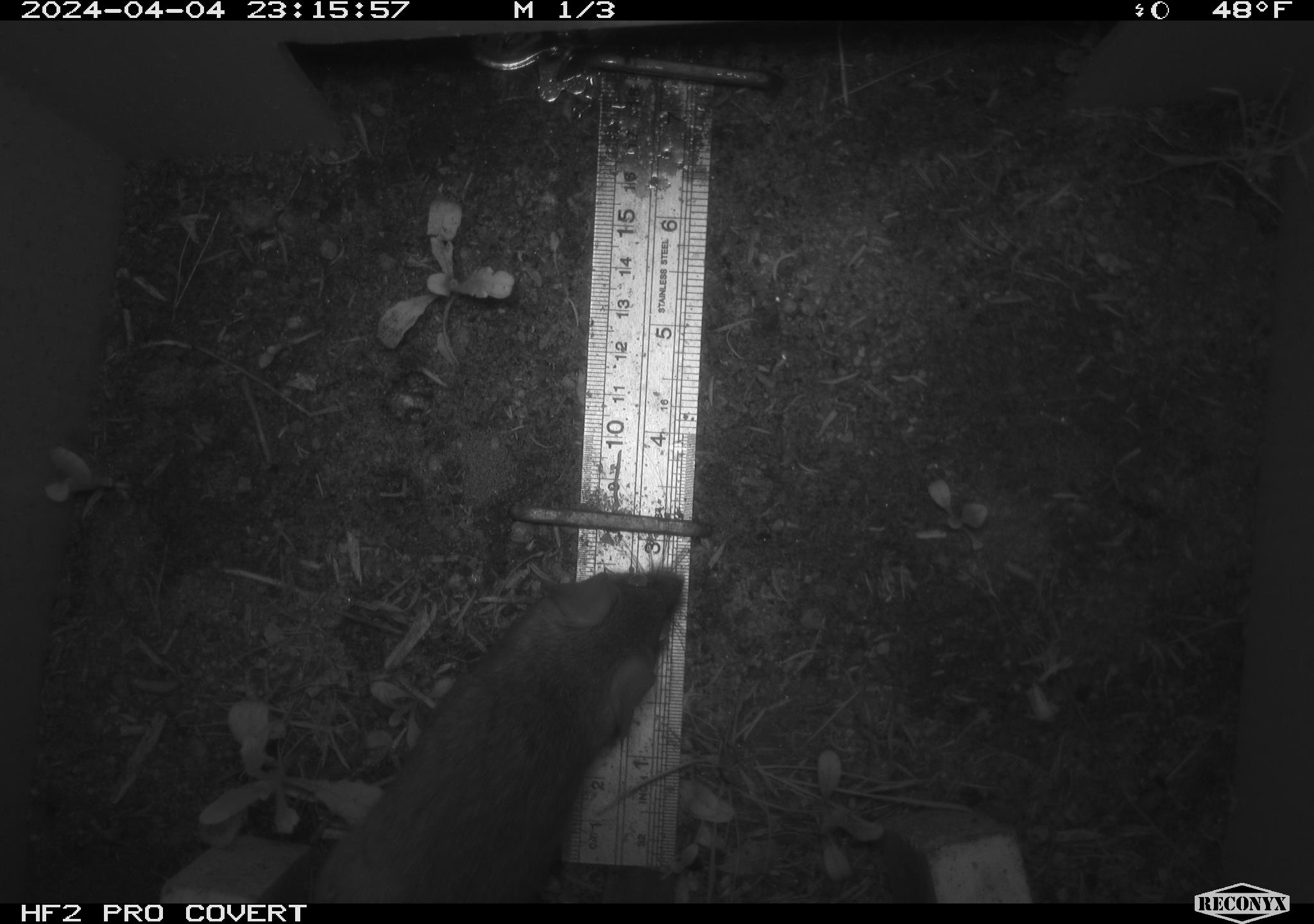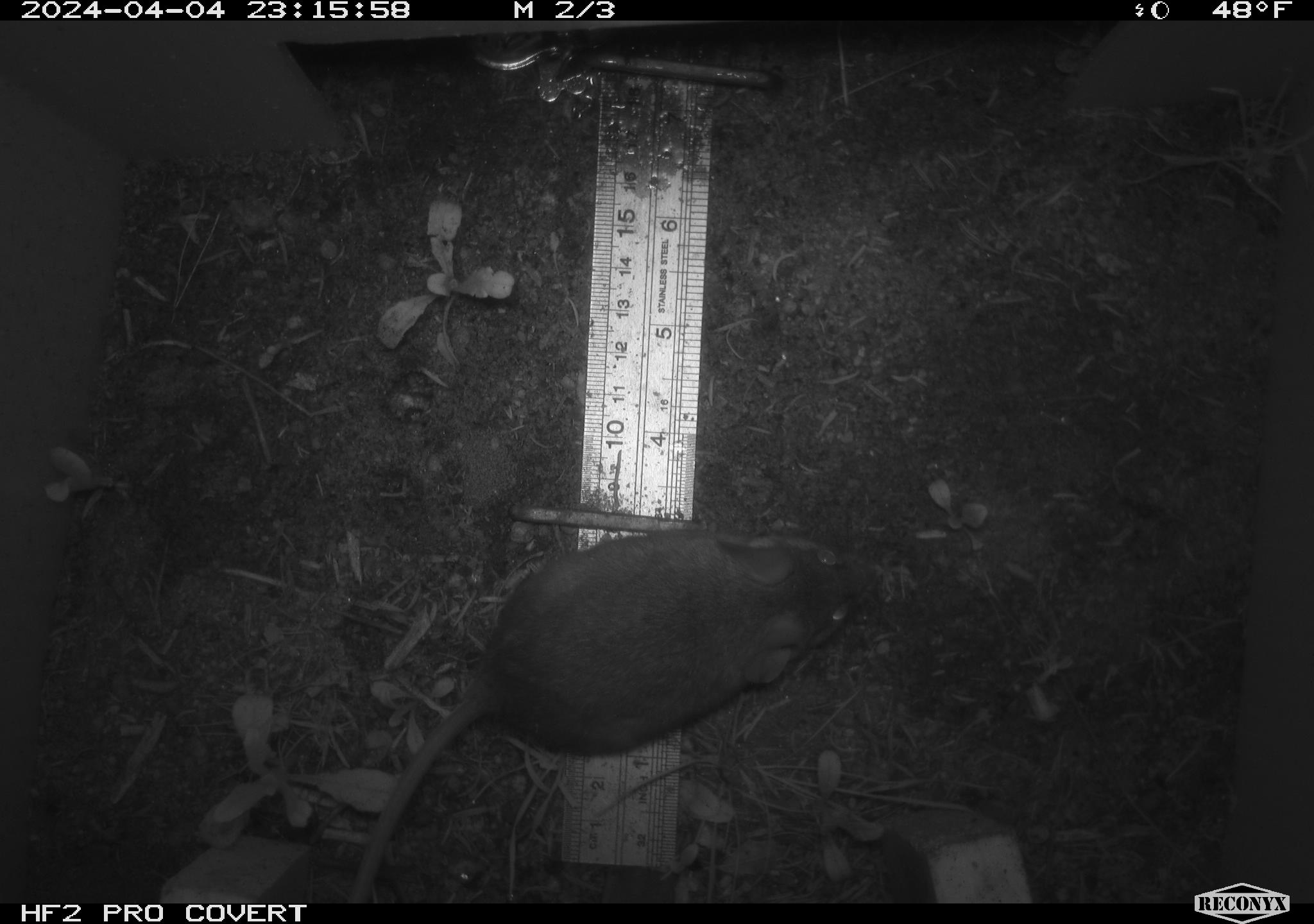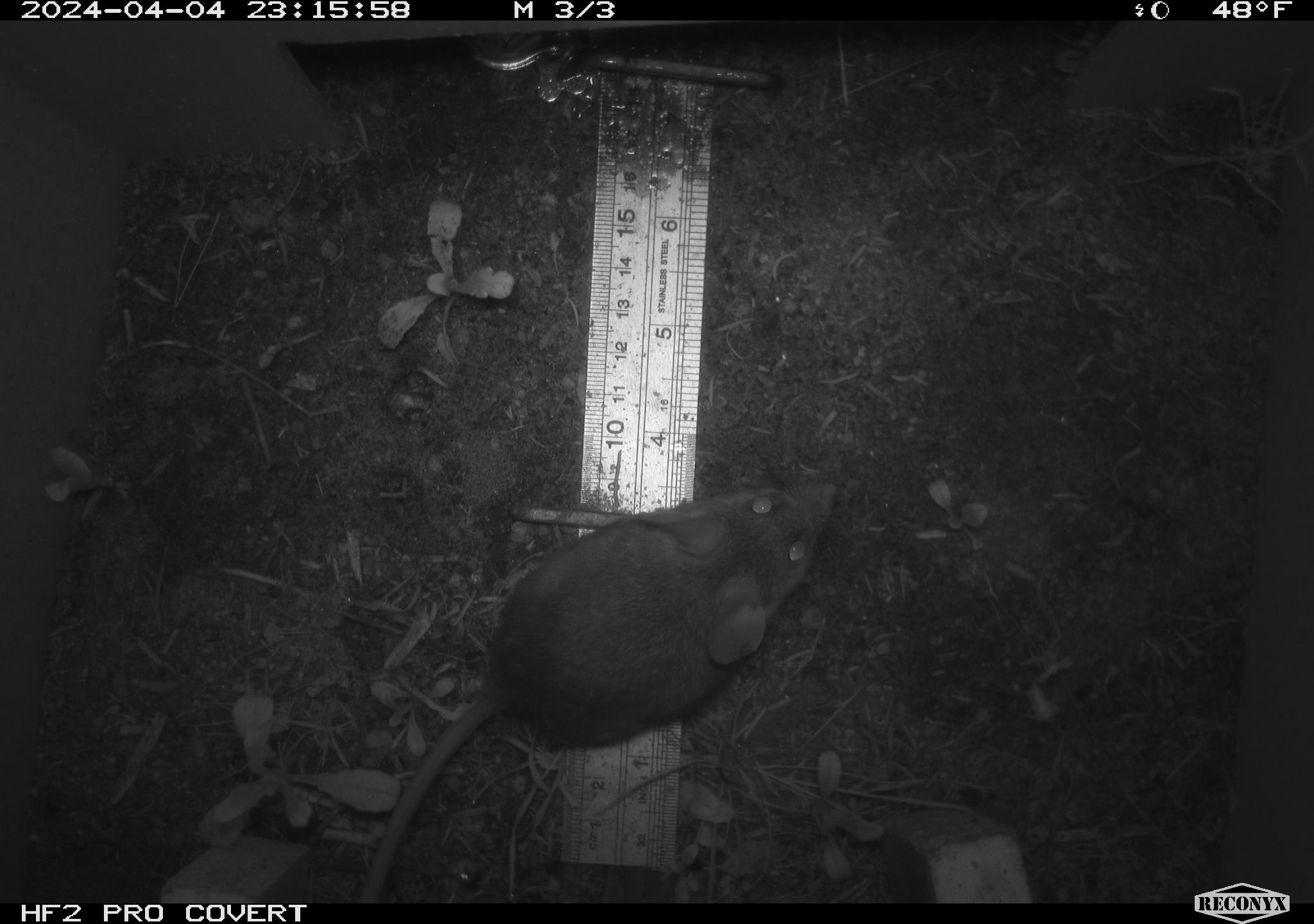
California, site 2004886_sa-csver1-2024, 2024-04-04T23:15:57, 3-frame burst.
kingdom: Animalia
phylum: Chordata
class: Mammalia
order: Rodentia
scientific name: Rodentia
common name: rodent